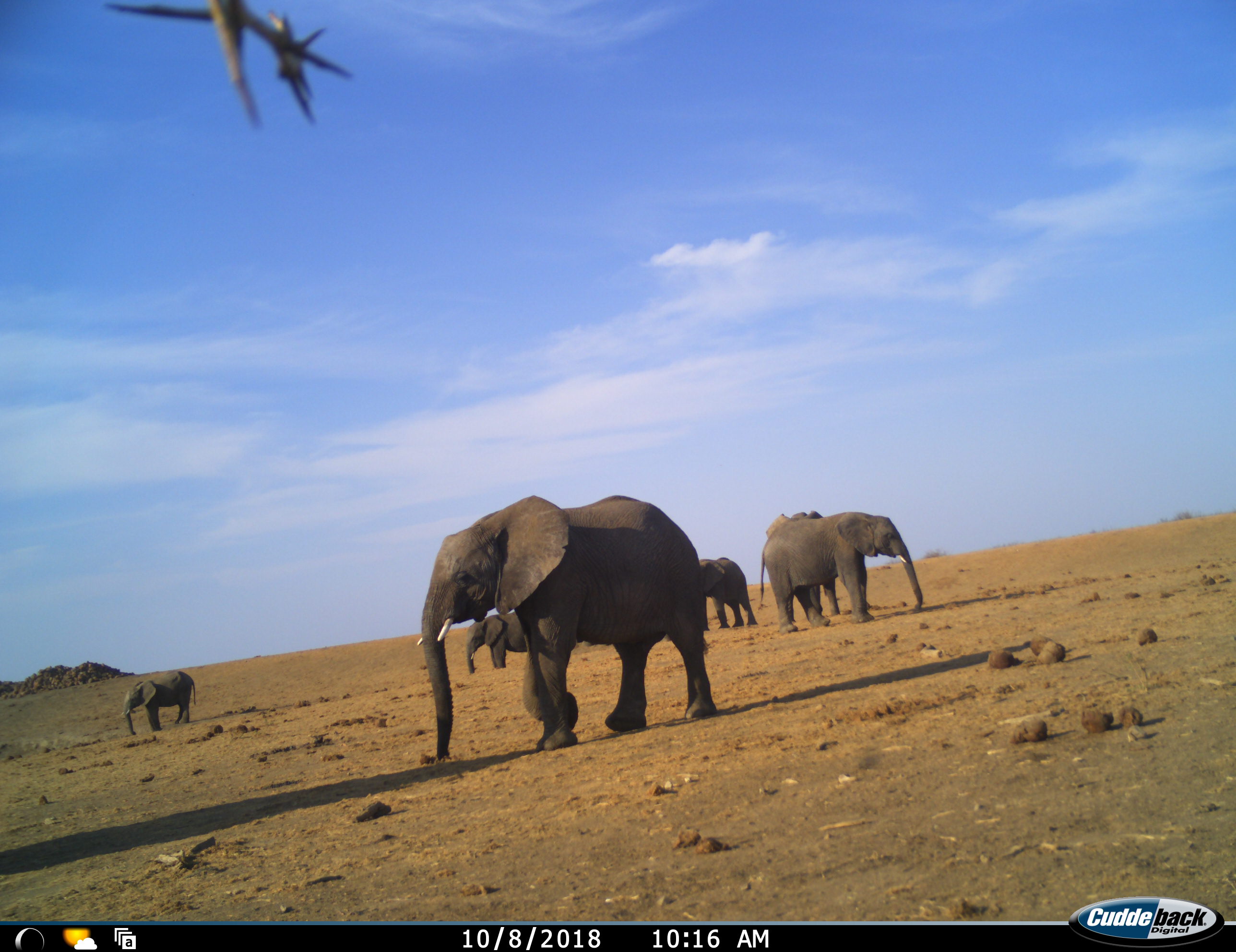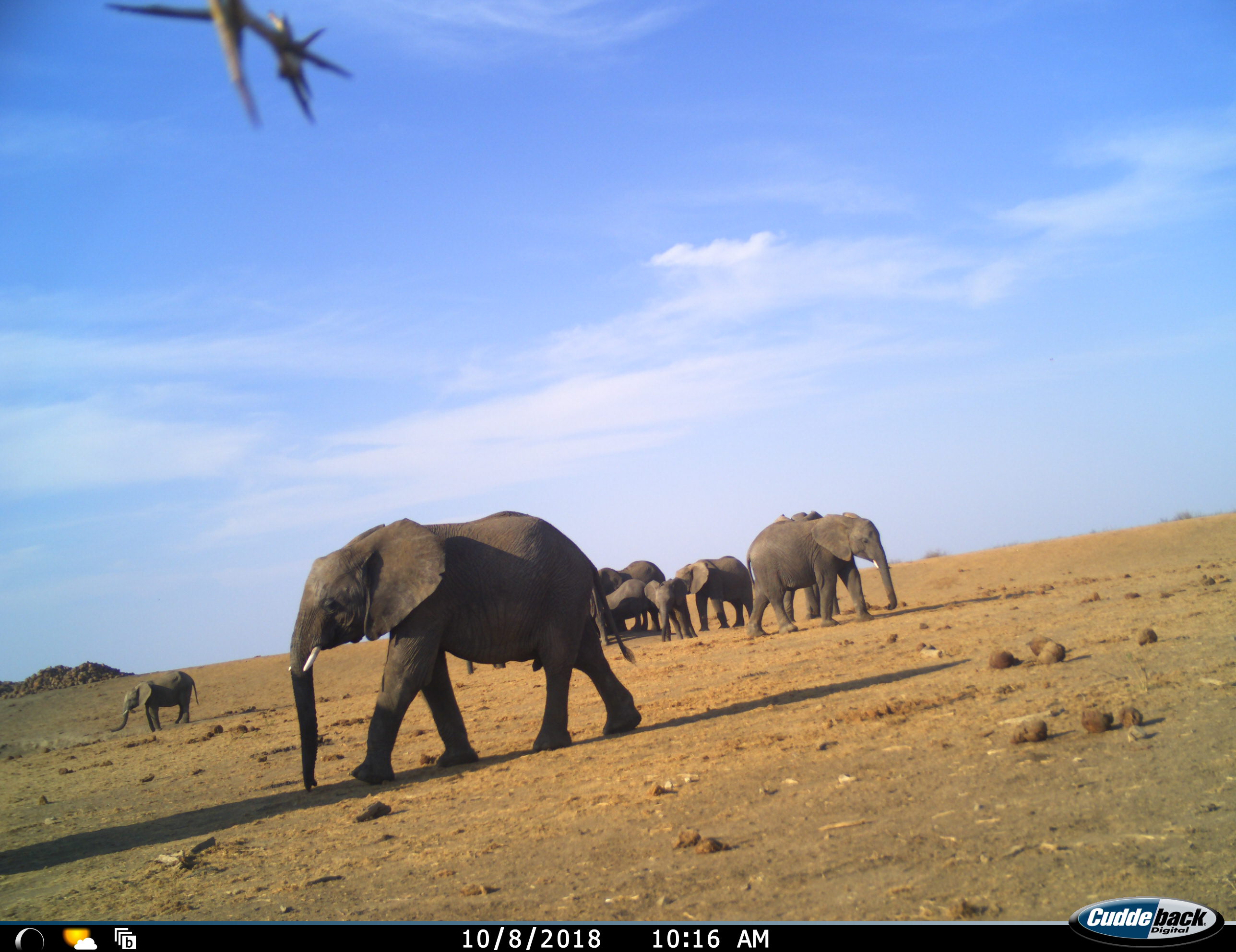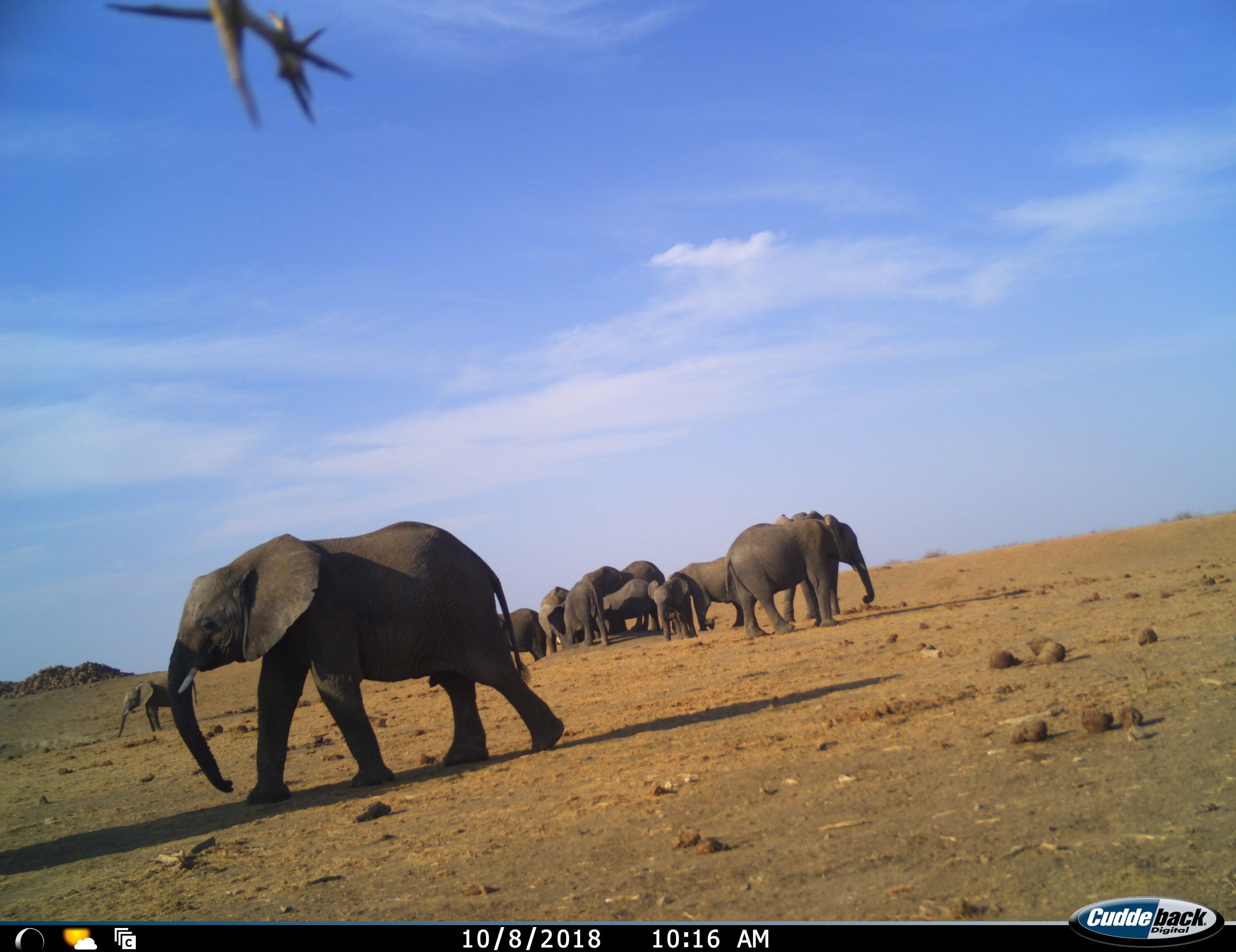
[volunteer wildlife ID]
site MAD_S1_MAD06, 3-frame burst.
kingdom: Animalia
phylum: Chordata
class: Mammalia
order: Proboscidea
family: Elephantidae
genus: Loxodonta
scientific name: Loxodonta africana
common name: african bush elephant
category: elephant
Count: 11-50.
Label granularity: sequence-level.